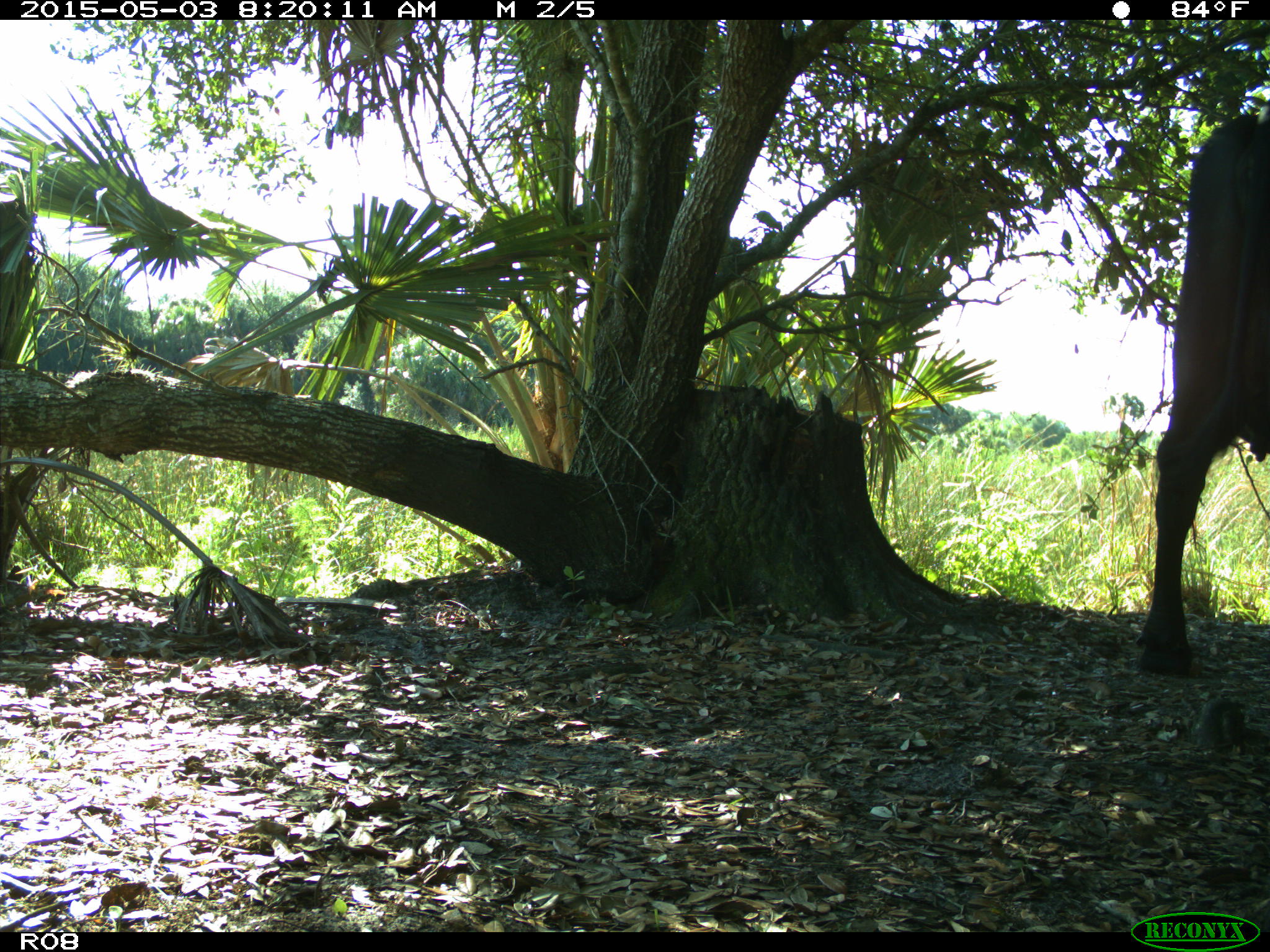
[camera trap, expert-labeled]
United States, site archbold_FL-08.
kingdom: Animalia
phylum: Chordata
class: Mammalia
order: Artiodactyla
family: Bovidae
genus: Bos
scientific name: Bos taurus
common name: domestic cow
Bos taurus (domestic cow).